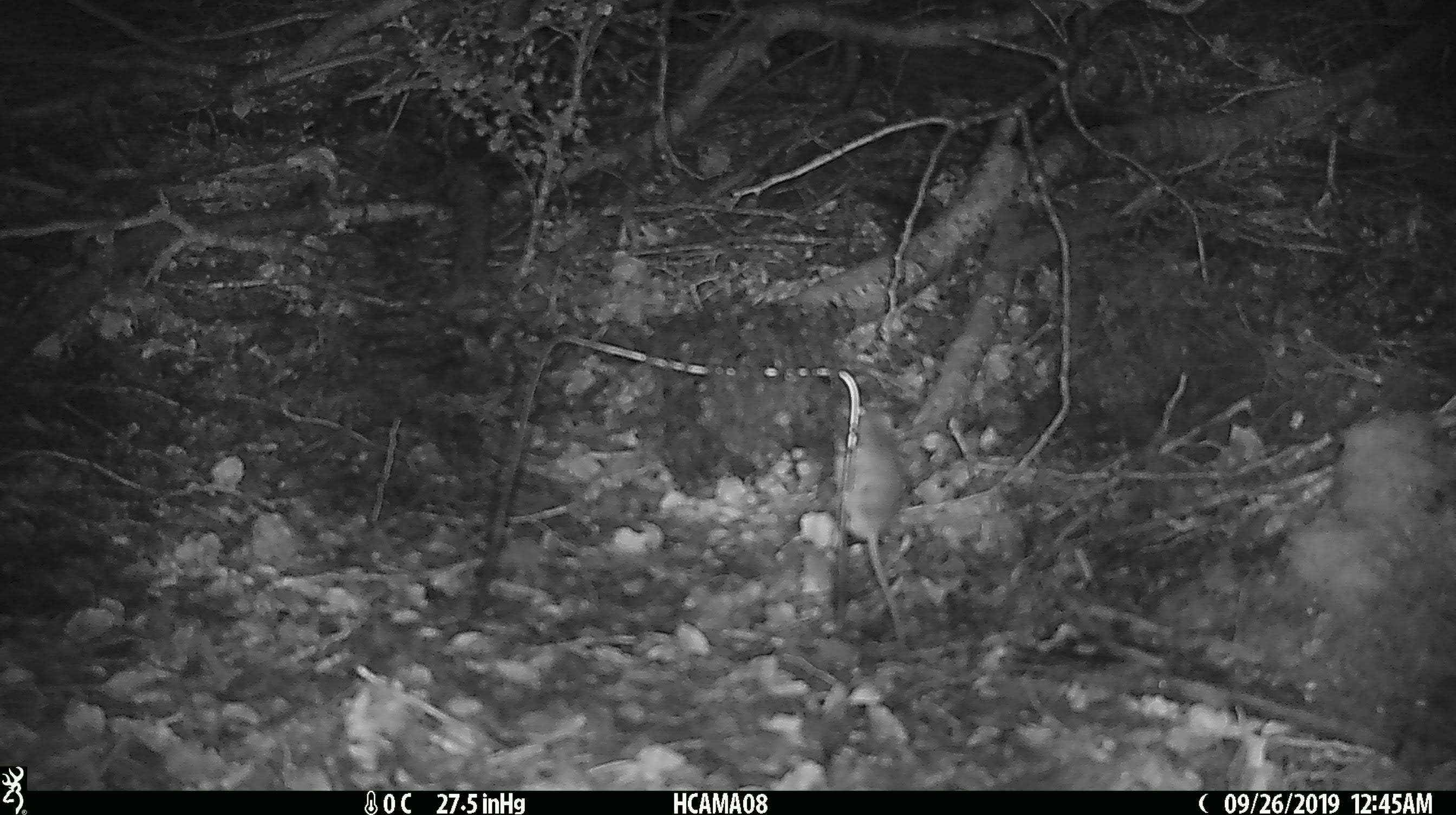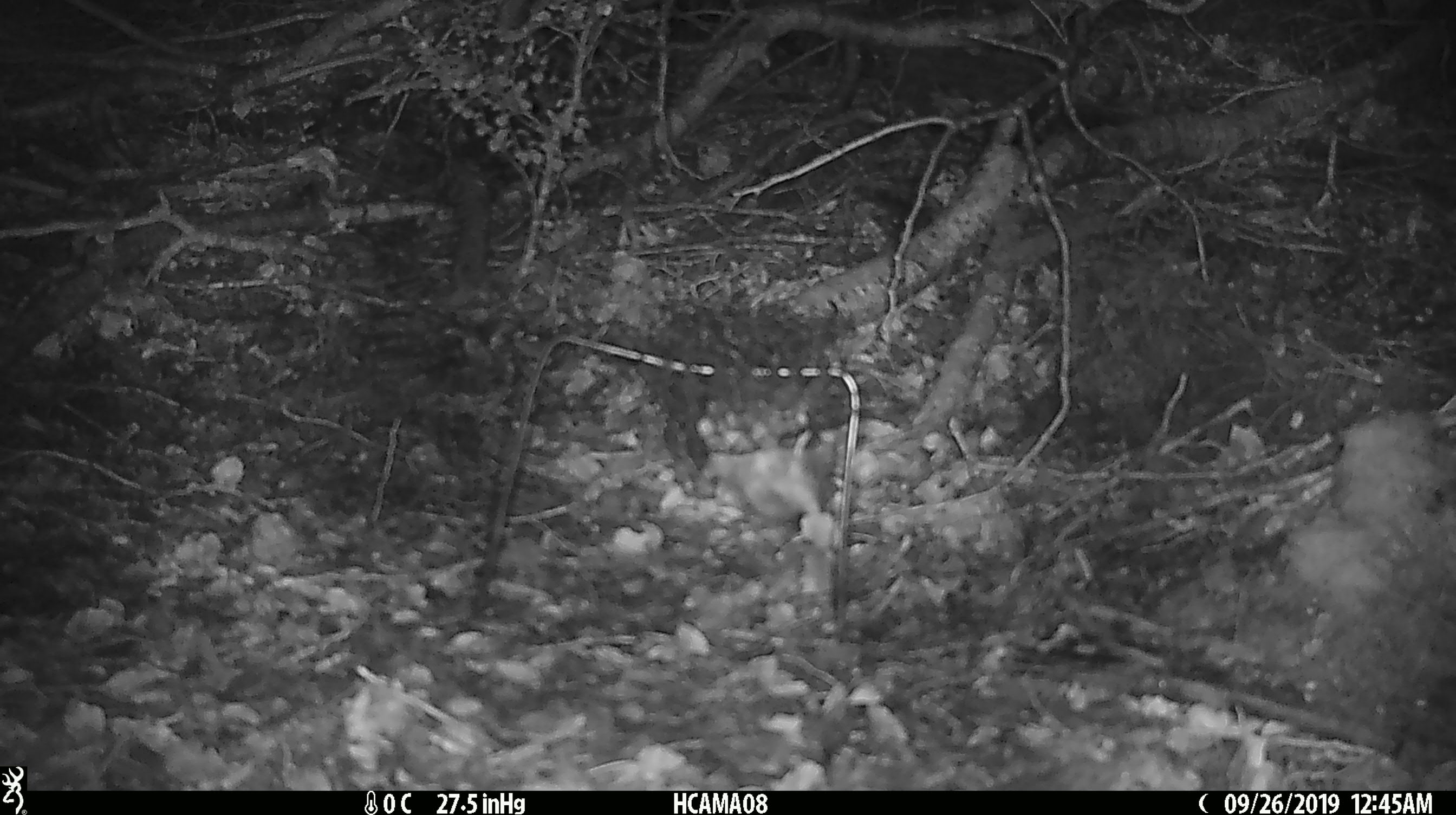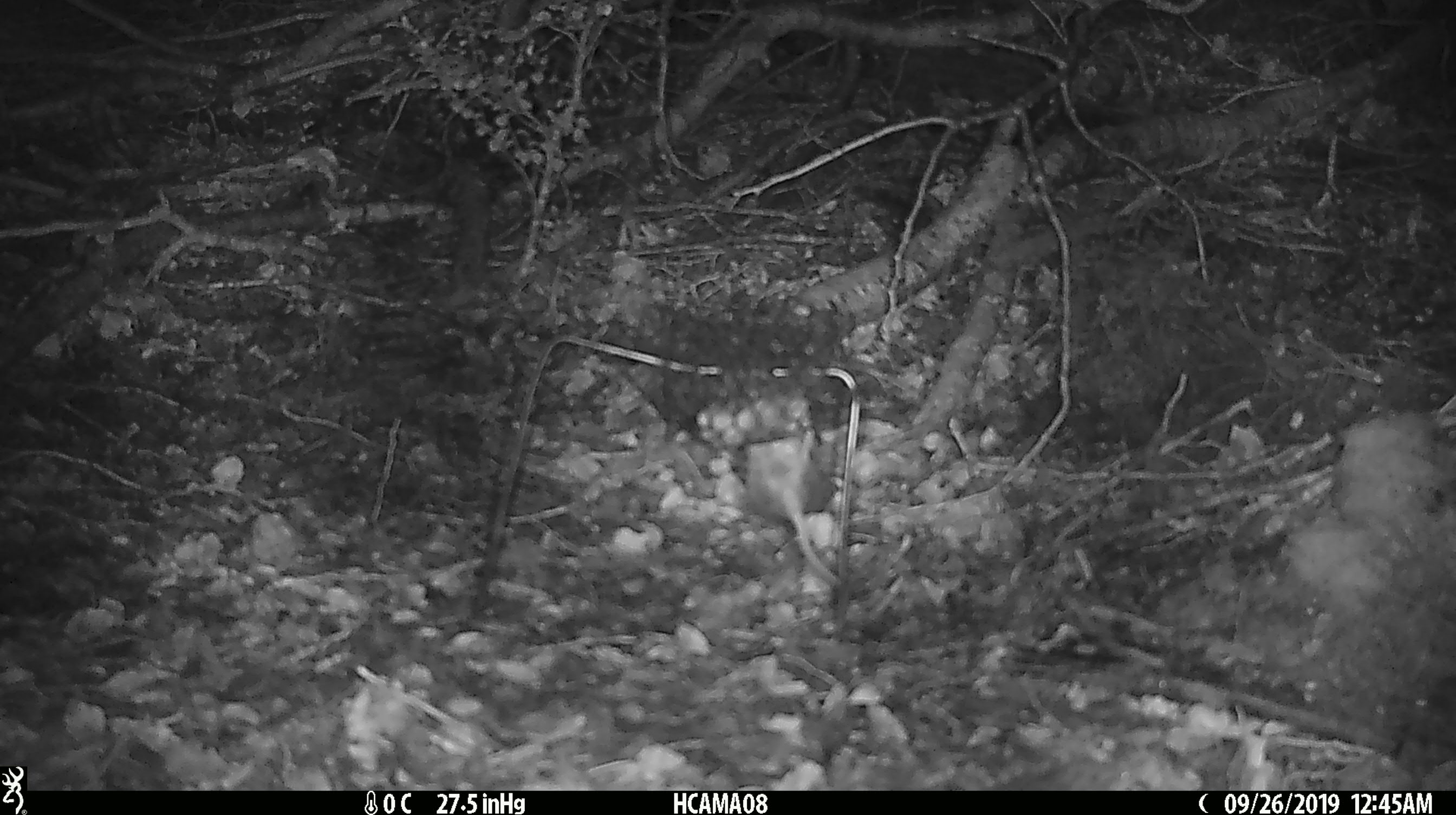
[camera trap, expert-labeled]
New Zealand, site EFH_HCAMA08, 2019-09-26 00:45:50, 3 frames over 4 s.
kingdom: Animalia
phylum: Chordata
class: Mammalia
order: Rodentia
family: Muridae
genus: Mus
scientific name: Mus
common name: mouse